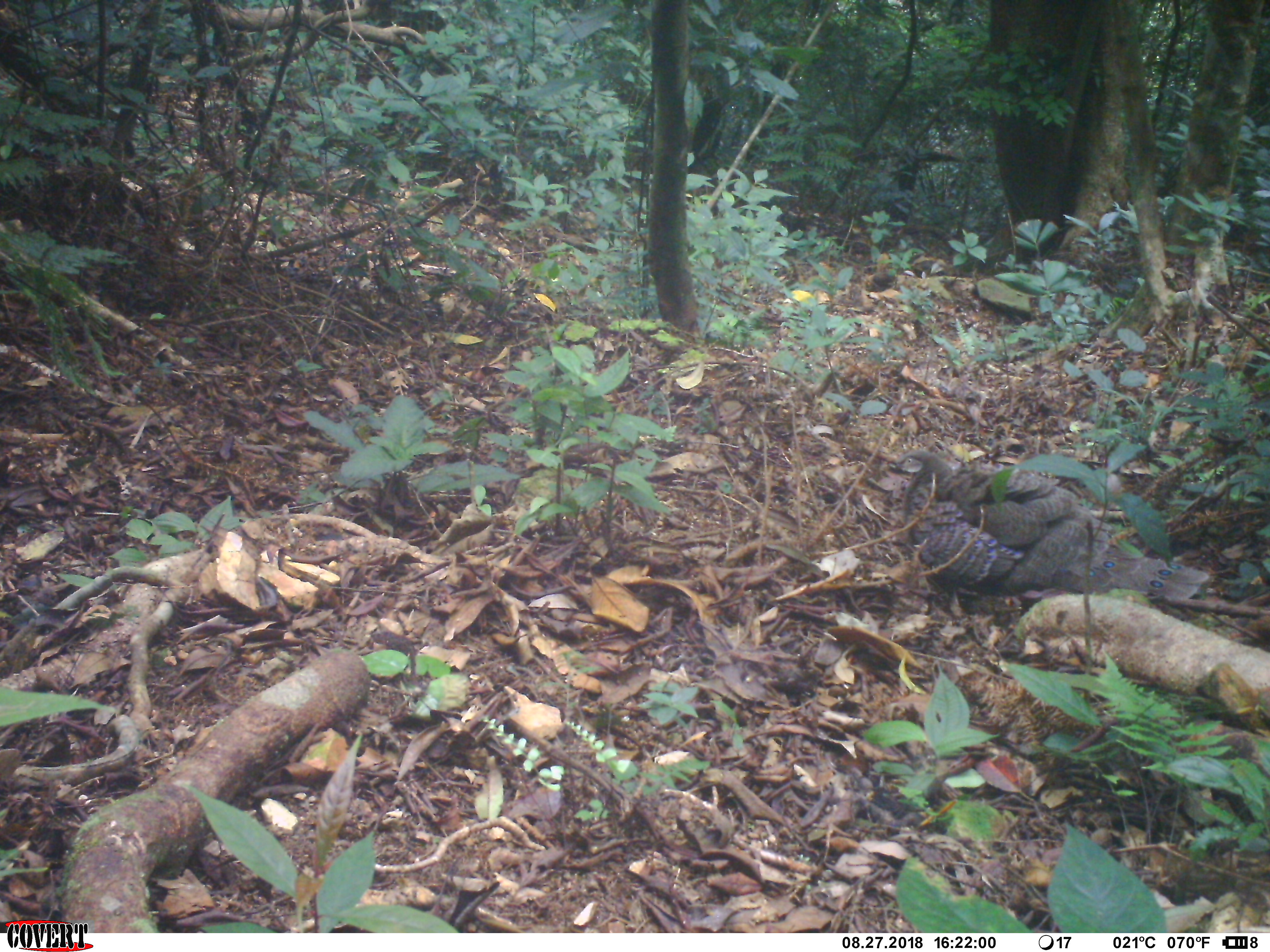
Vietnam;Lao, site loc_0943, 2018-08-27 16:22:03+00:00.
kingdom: Animalia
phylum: Chordata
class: Aves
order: Galliformes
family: Phasianidae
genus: Polyplectron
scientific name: Polyplectron bicalcaratum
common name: gray peacock-pheasant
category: grey peacock pheasant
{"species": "grey peacock pheasant (gray peacock-pheasant) (Polyplectron bicalcaratum)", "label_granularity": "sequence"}